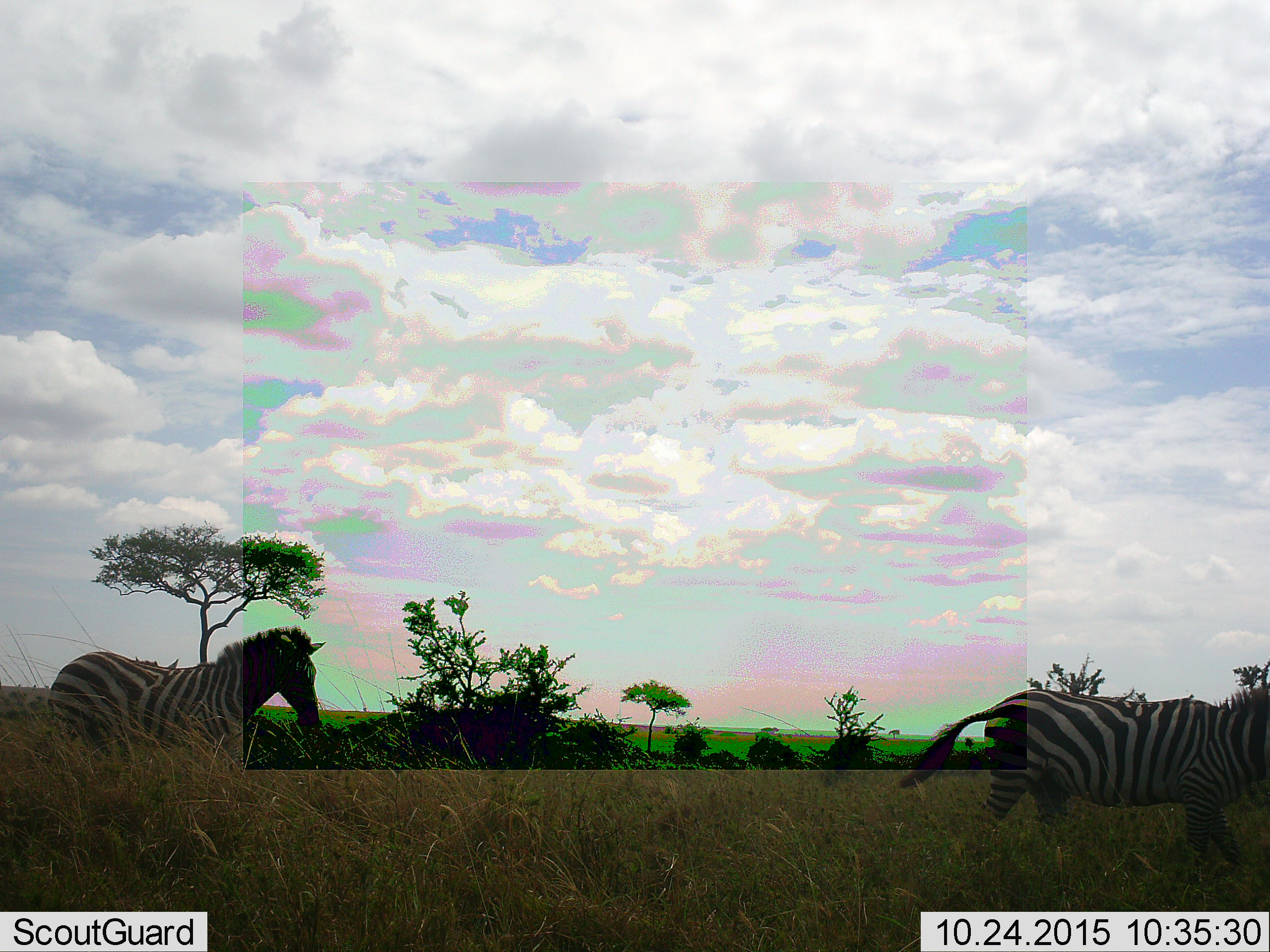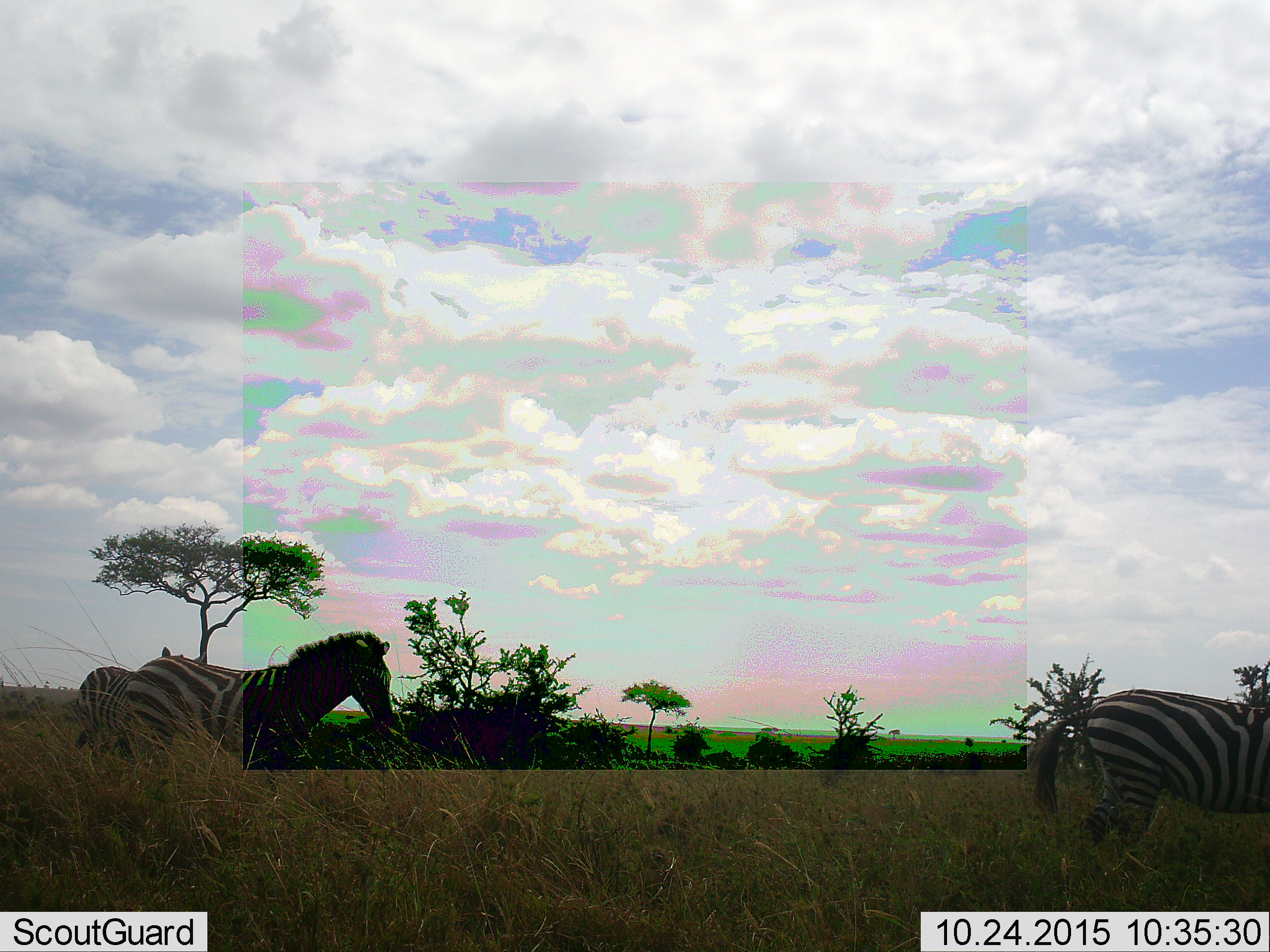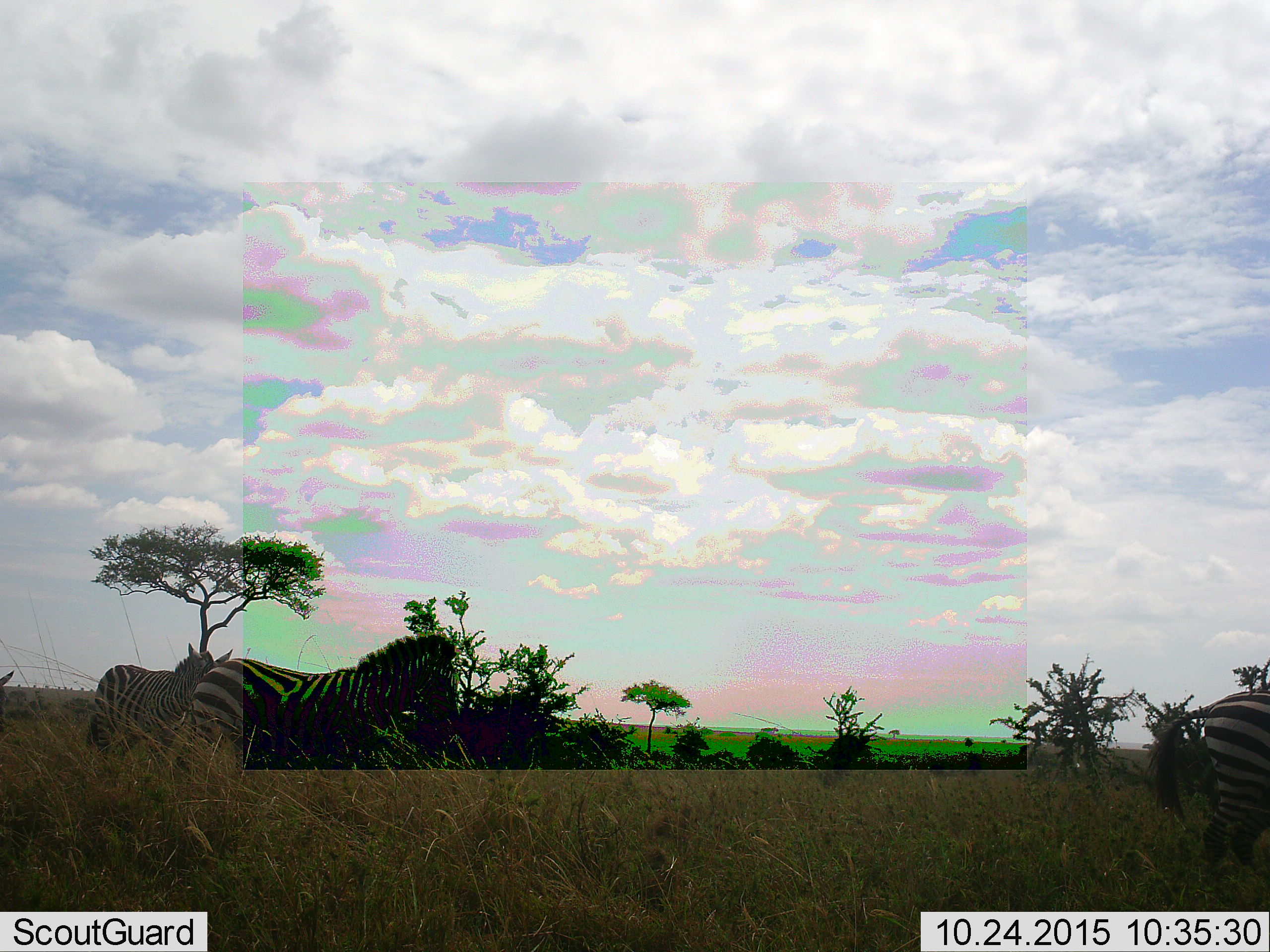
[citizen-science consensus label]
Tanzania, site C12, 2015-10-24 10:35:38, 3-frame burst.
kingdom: Animalia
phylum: Chordata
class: Mammalia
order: Perissodactyla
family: Equidae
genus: Equus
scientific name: Equus quagga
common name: plains zebra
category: zebra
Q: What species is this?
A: Zebra (plains zebra) (Equus quagga).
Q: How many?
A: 4.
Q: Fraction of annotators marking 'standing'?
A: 5%.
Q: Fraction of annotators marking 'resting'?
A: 0%.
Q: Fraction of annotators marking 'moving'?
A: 95%.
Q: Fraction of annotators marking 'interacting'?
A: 0%.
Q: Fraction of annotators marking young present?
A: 0%.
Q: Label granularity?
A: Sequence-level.